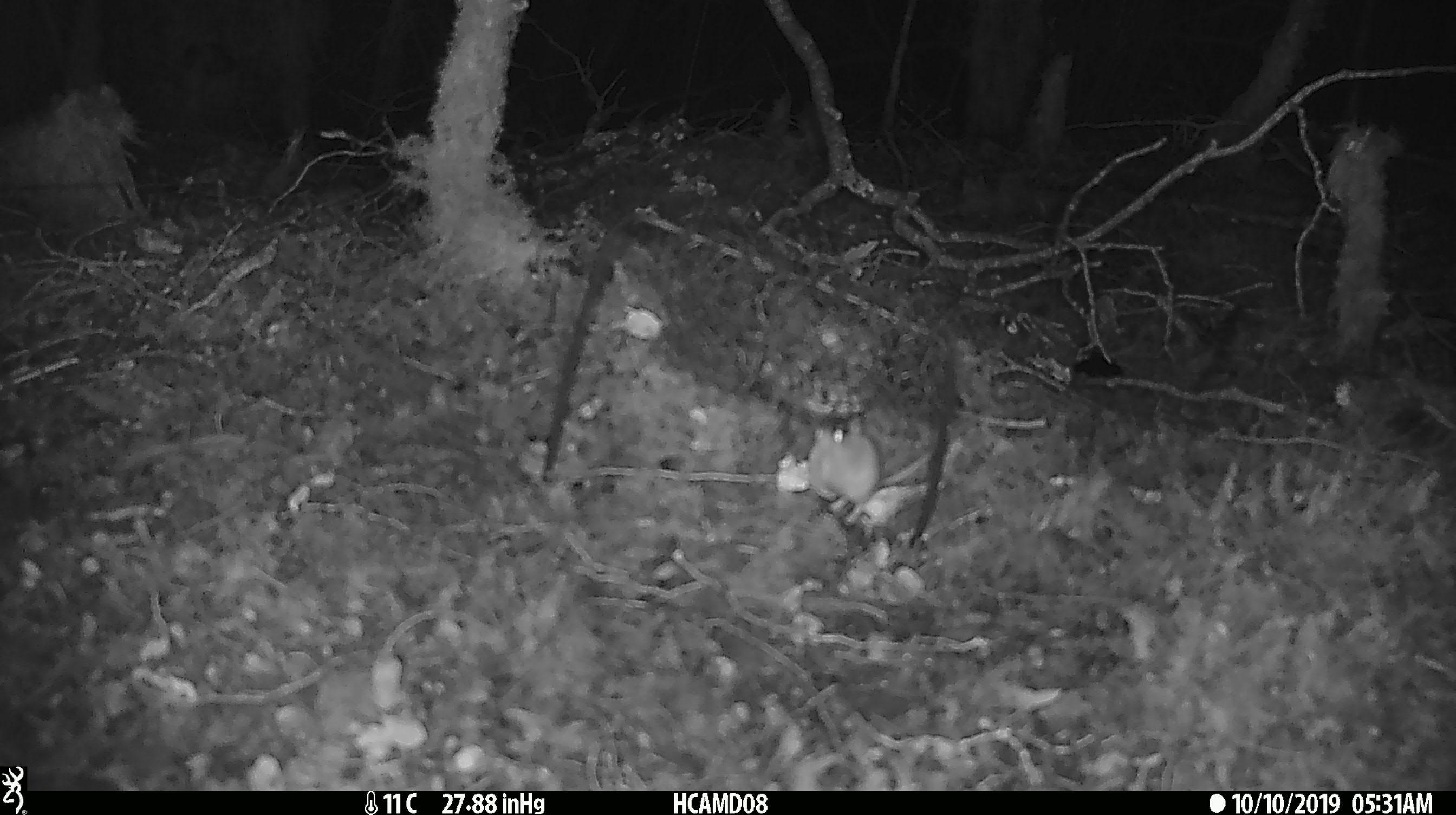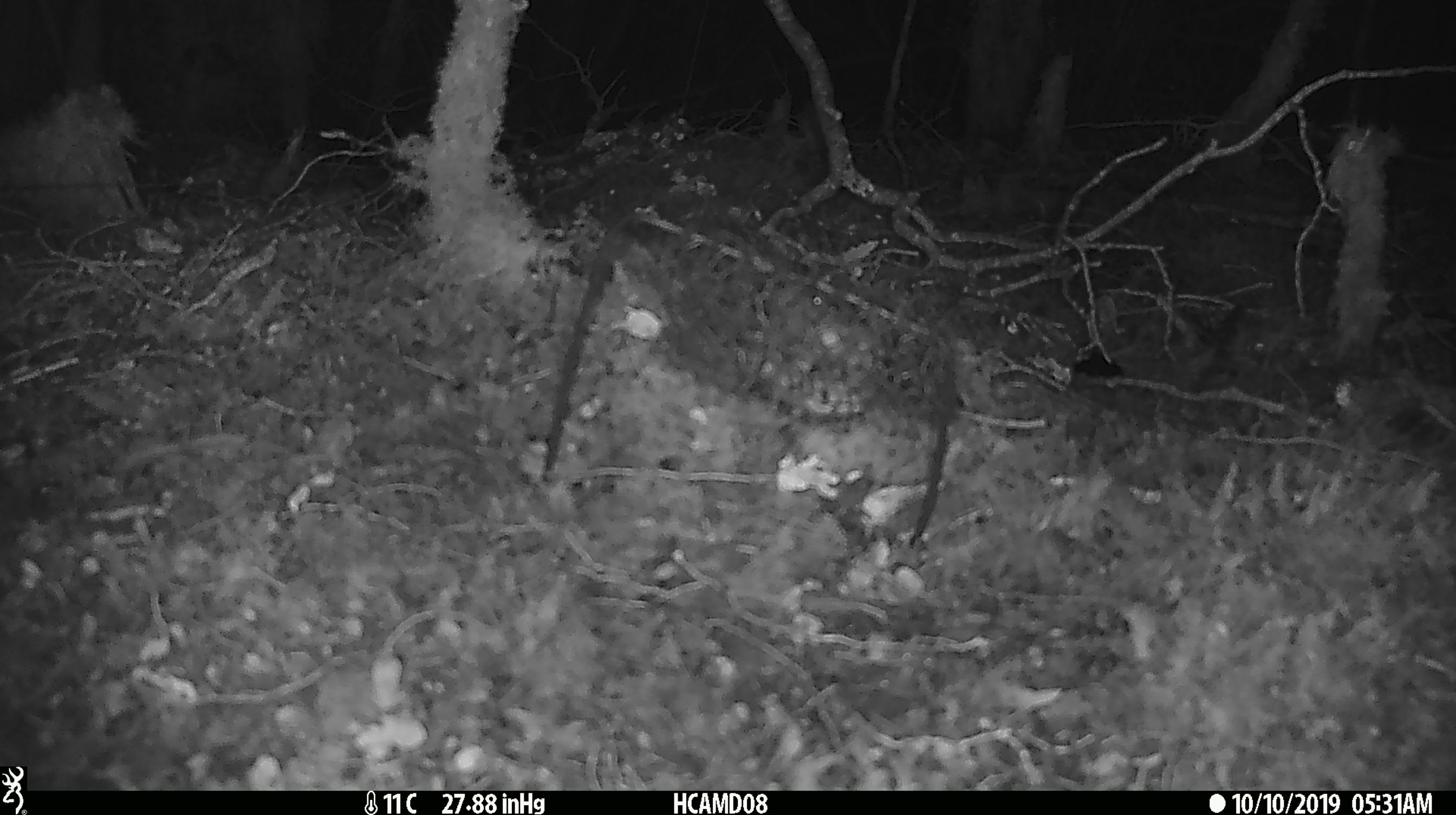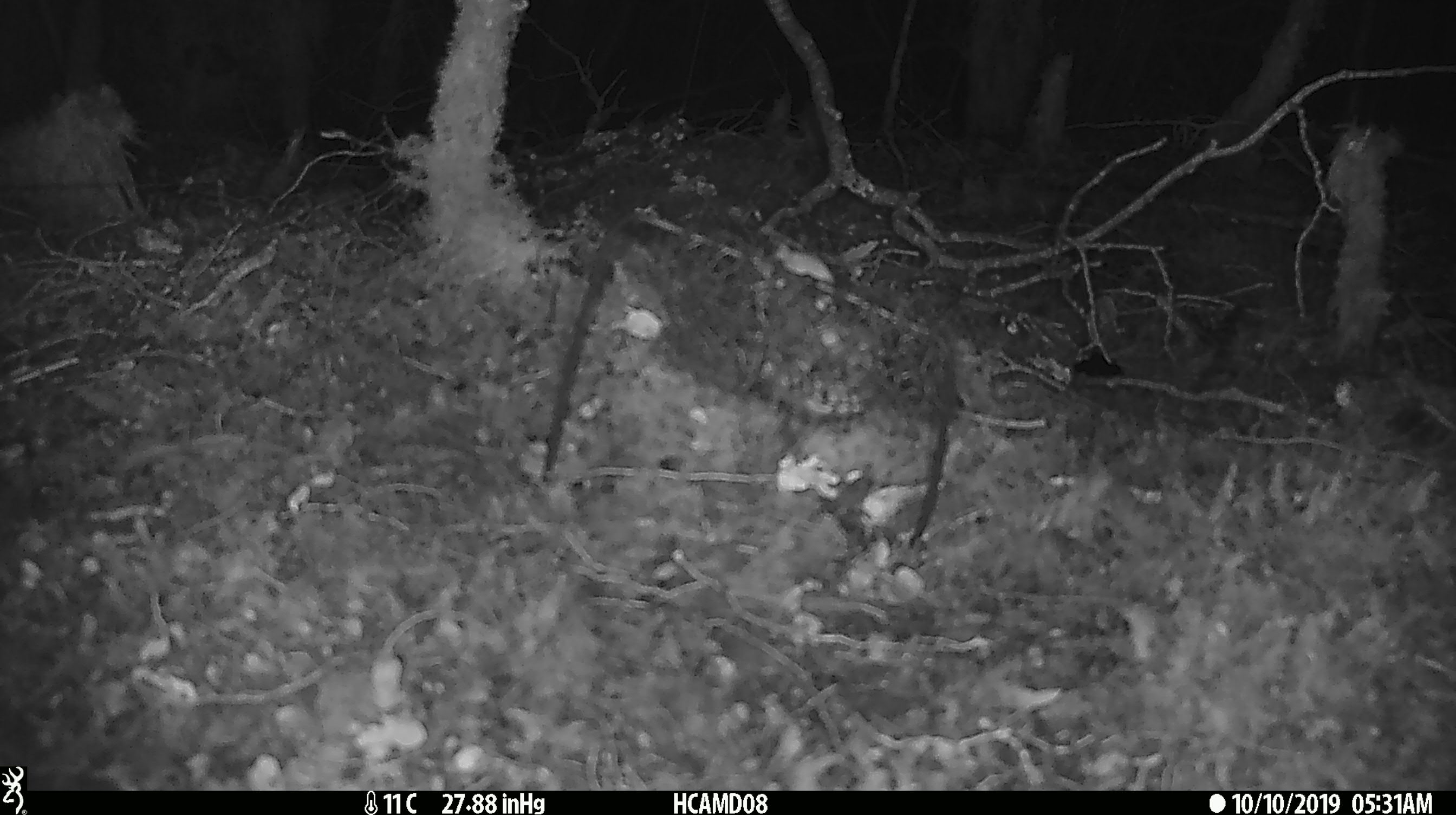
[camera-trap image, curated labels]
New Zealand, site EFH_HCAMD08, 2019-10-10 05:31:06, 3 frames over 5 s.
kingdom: Animalia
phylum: Chordata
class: Mammalia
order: Rodentia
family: Muridae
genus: Mus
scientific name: Mus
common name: mouse